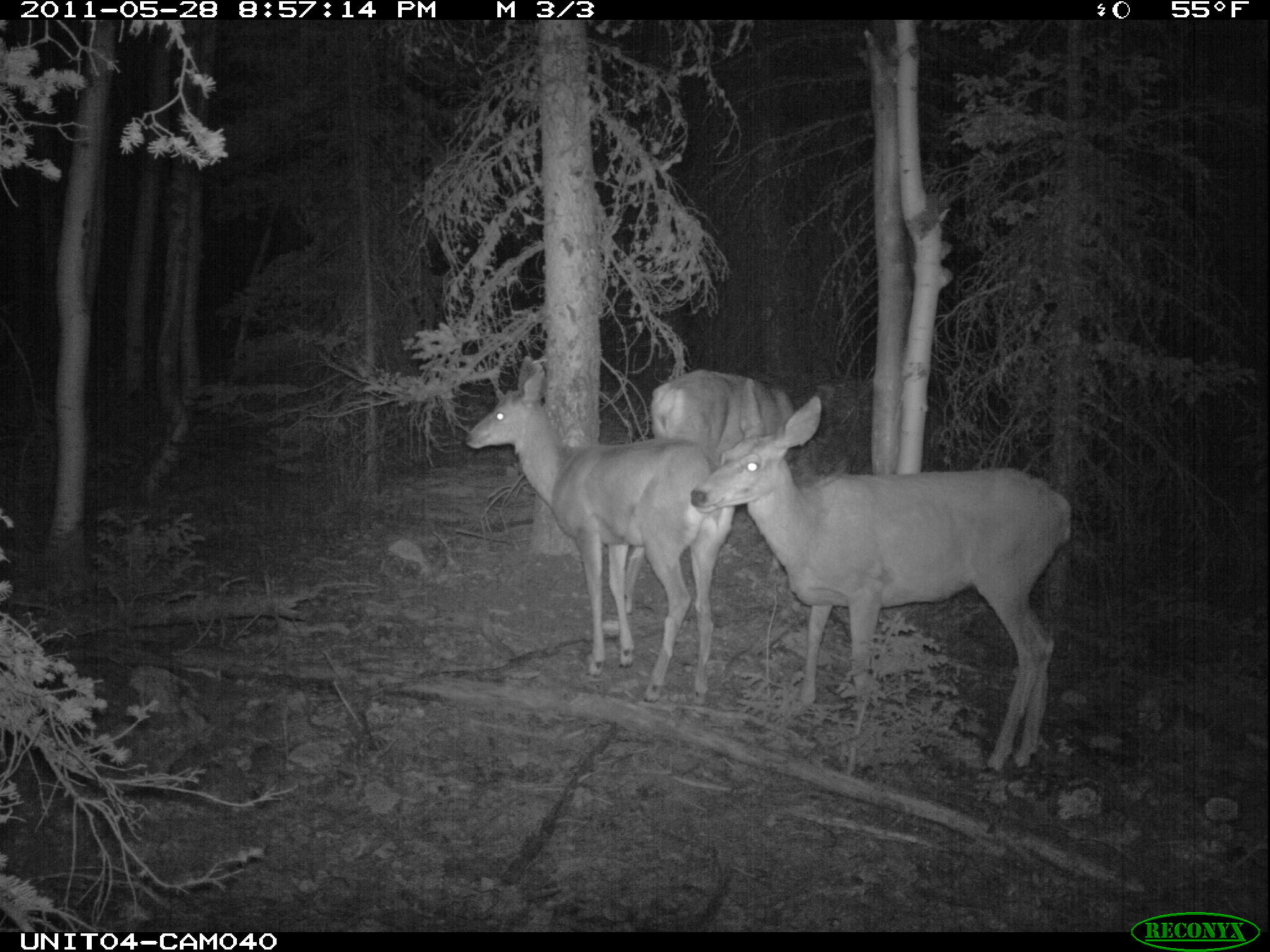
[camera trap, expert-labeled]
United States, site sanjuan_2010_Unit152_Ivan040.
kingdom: Animalia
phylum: Chordata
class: Mammalia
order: Artiodactyla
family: Cervidae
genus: Odocoileus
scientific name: Odocoileus hemionus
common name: mule deer